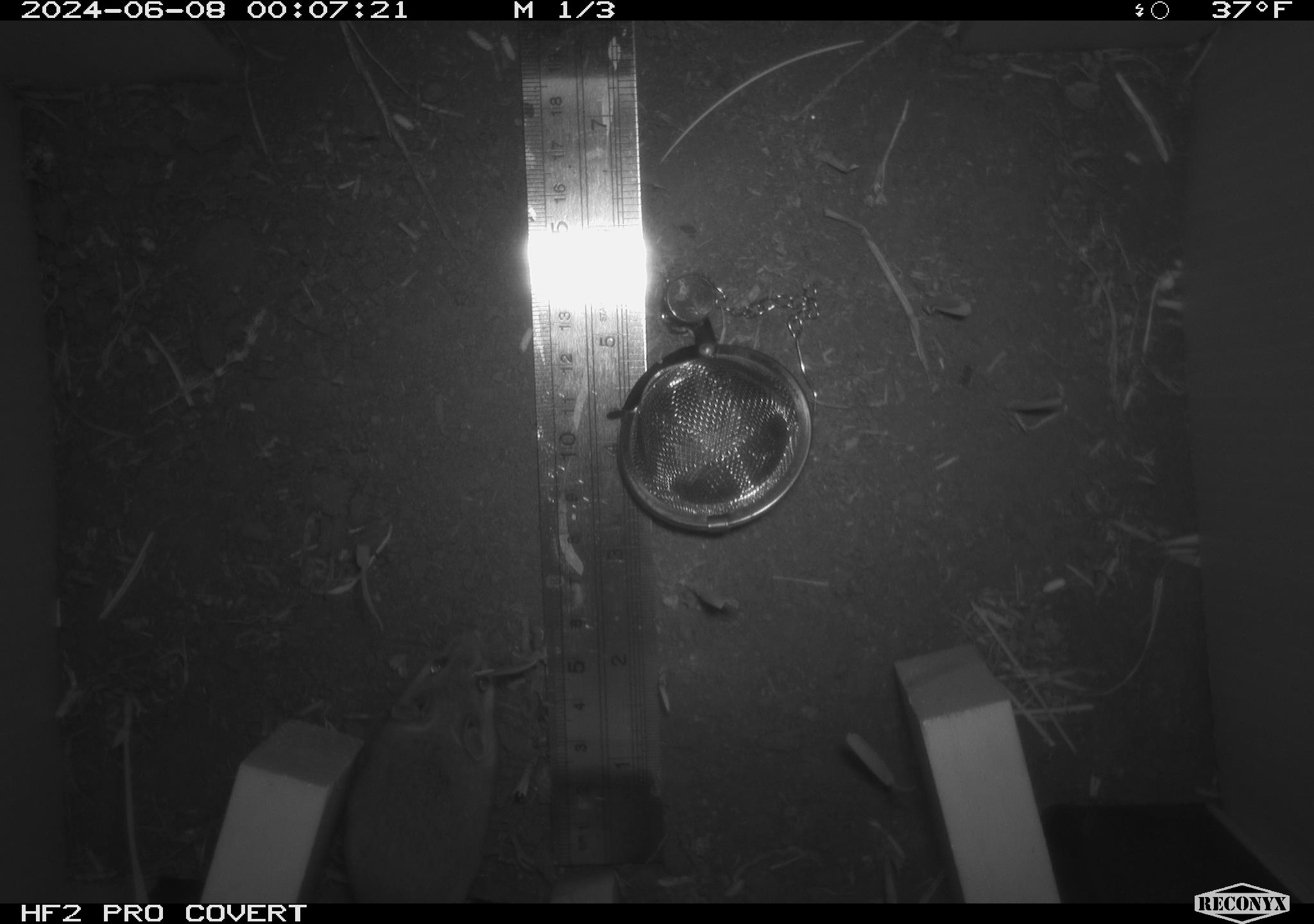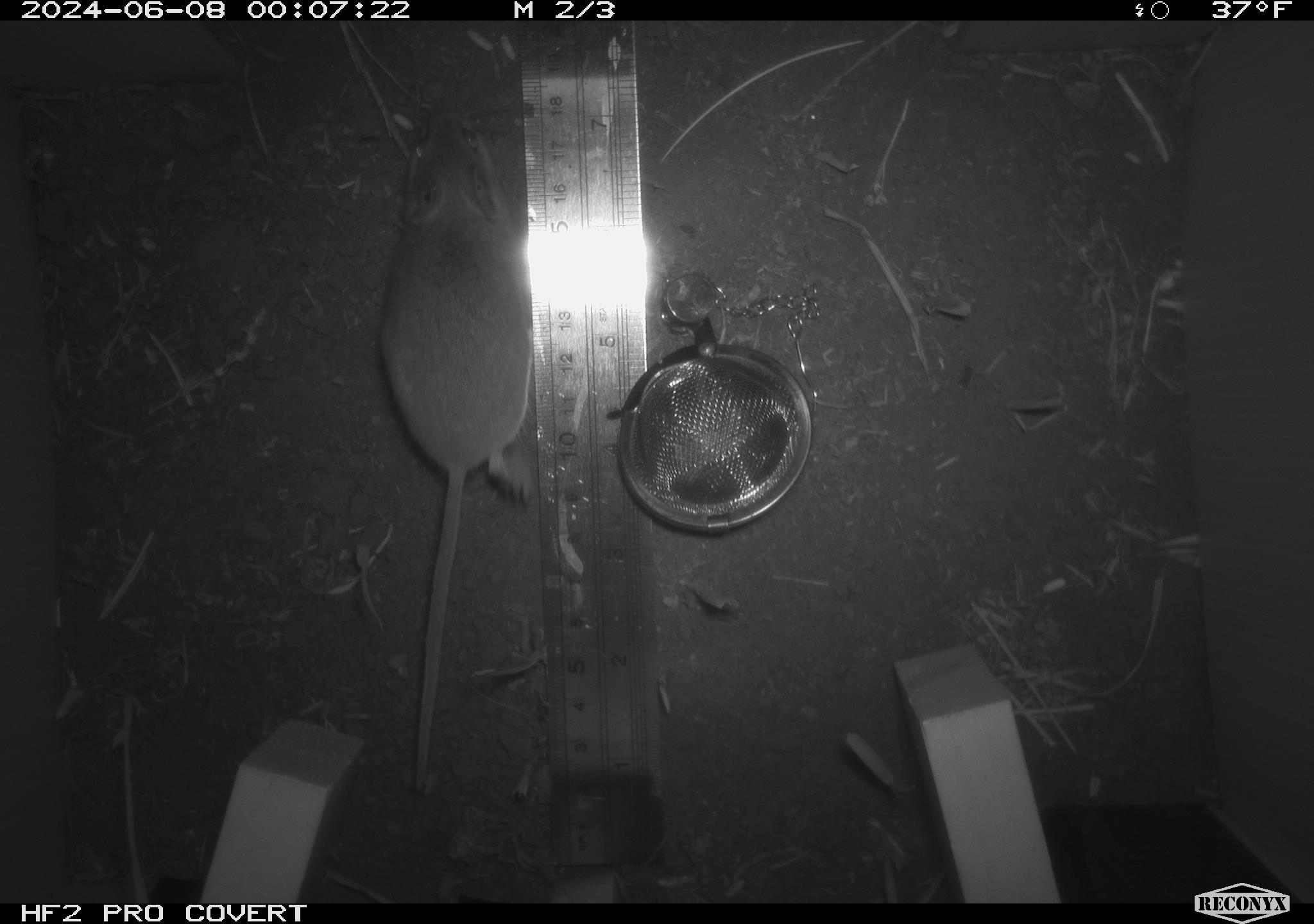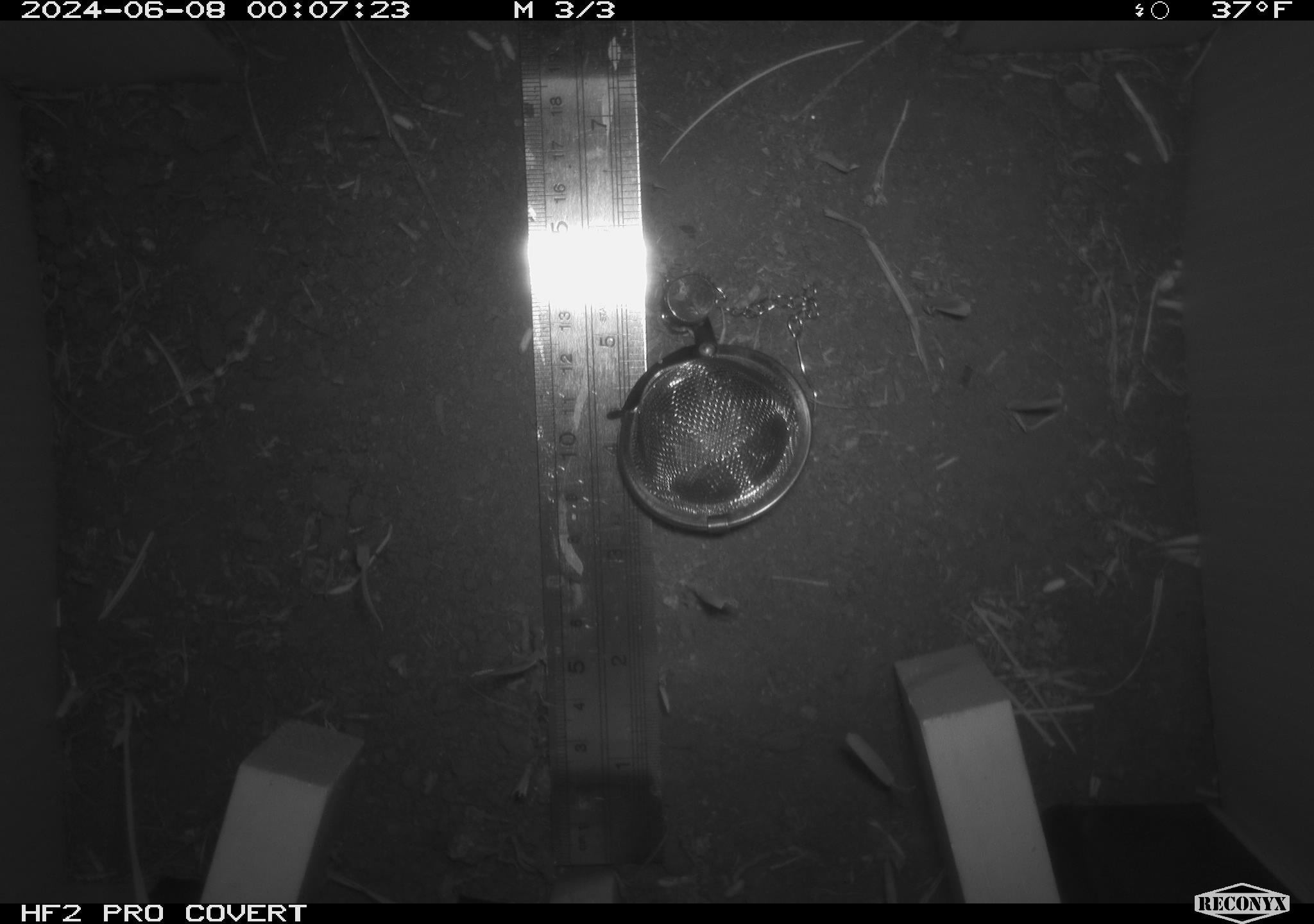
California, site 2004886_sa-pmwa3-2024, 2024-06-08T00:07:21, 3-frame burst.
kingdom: Animalia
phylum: Chordata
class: Mammalia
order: Rodentia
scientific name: Rodentia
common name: mouse species